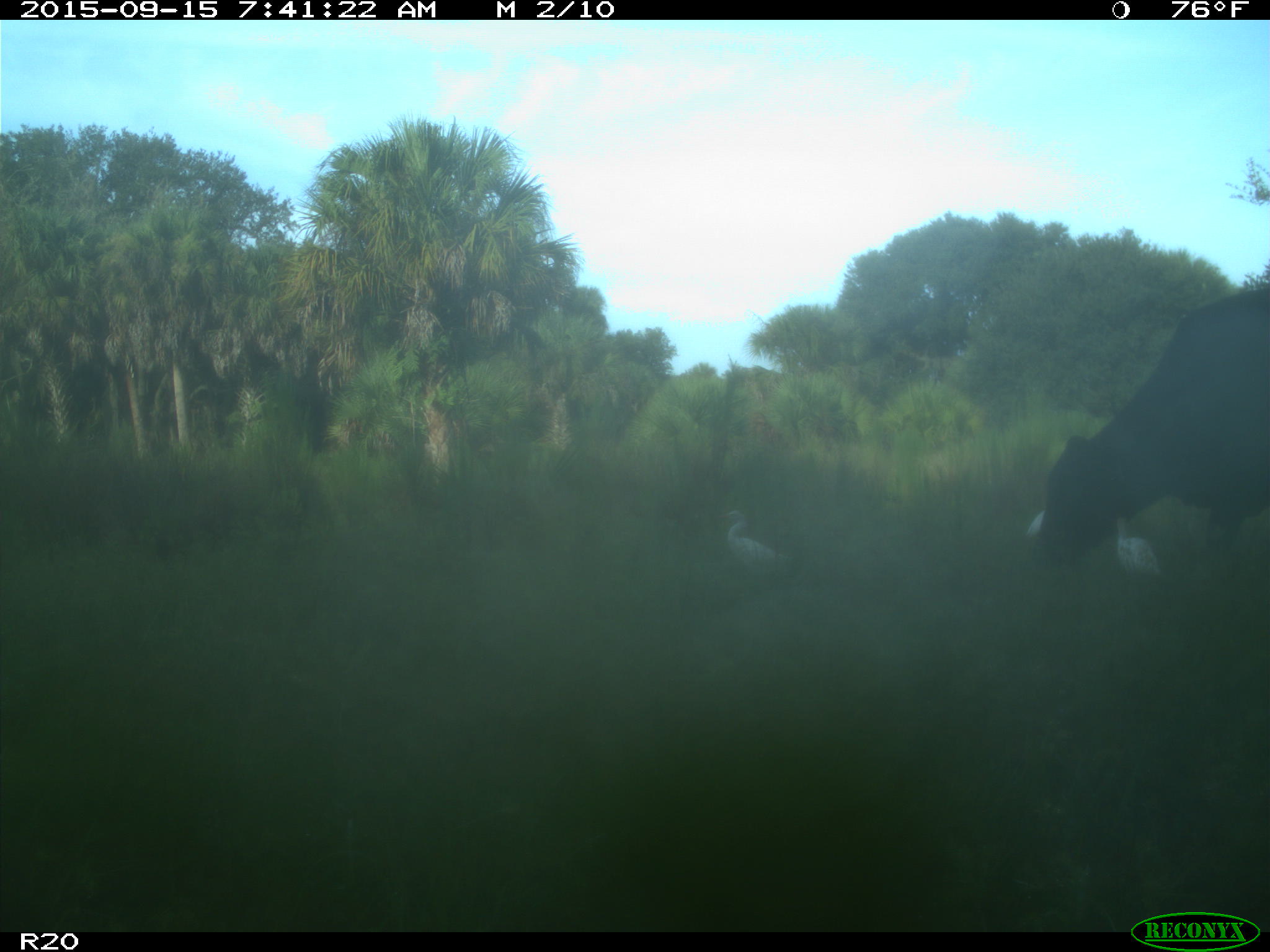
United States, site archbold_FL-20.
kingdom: Animalia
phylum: Chordata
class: Mammalia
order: Artiodactyla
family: Bovidae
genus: Bos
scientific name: Bos taurus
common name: domestic cow